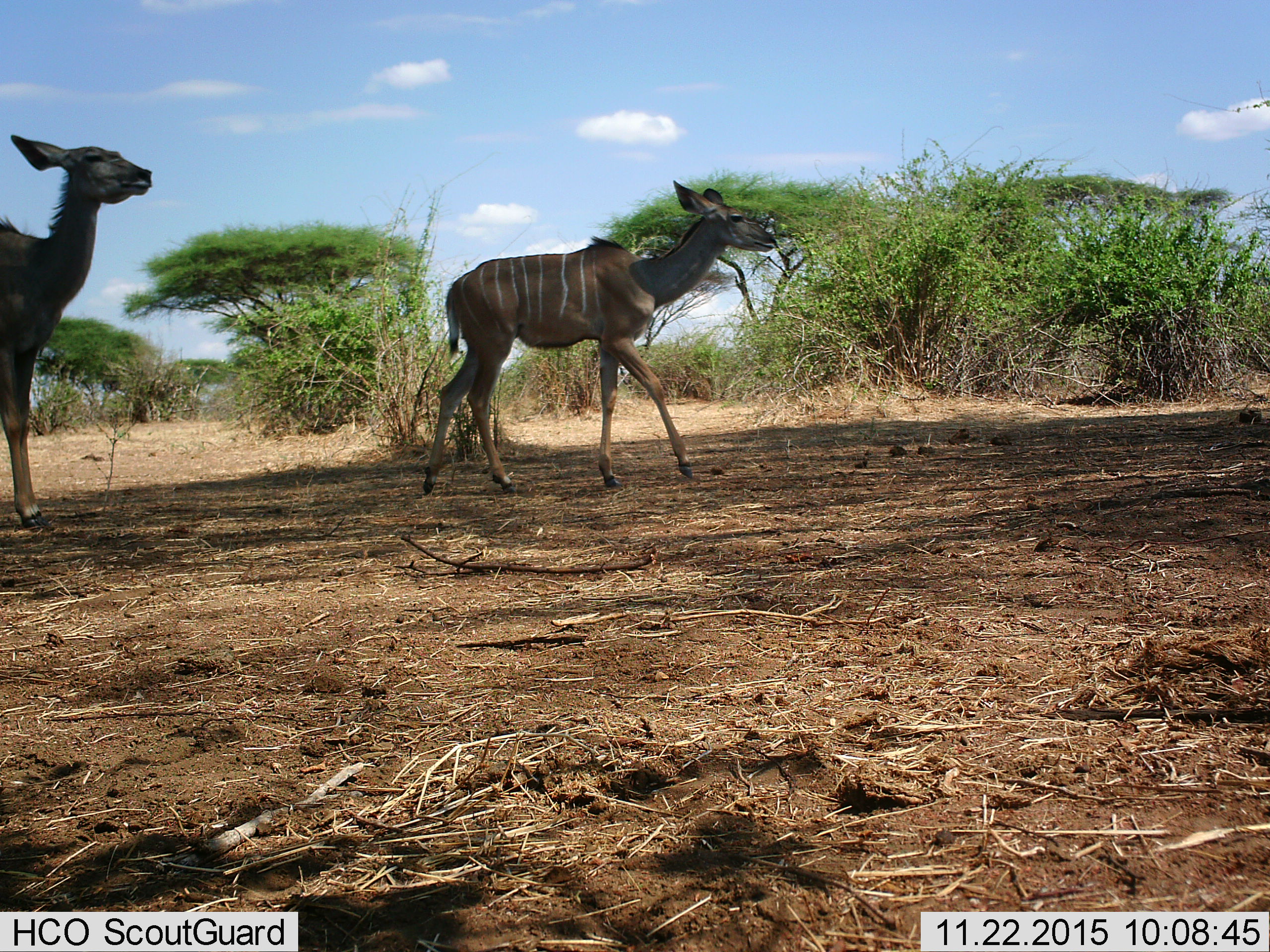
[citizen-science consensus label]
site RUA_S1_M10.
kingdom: Animalia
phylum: Chordata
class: Mammalia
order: Artiodactyla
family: Bovidae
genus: Tragelaphus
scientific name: Tragelaphus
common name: kudu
Kudu (Tragelaphus), count 2. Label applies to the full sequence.